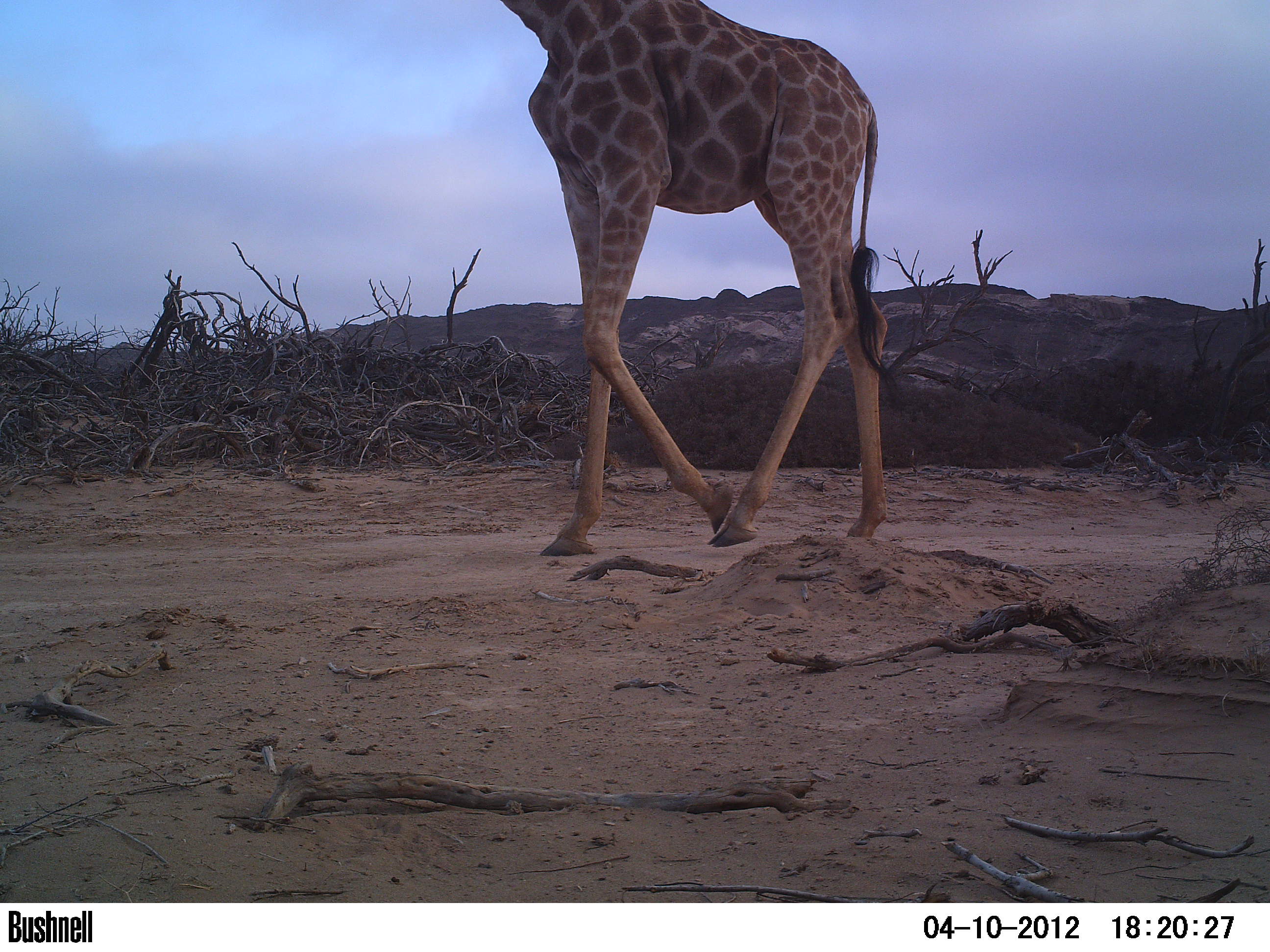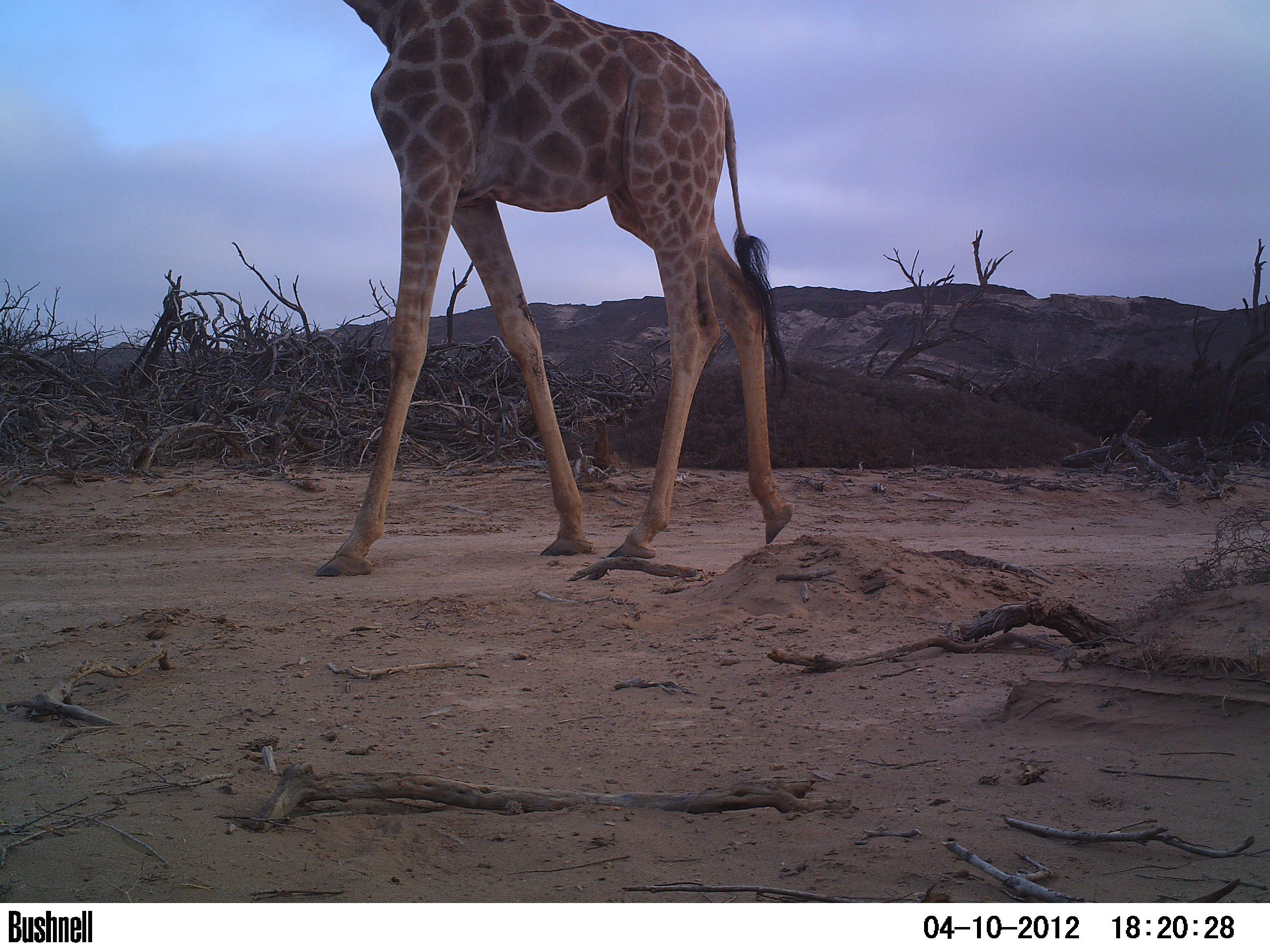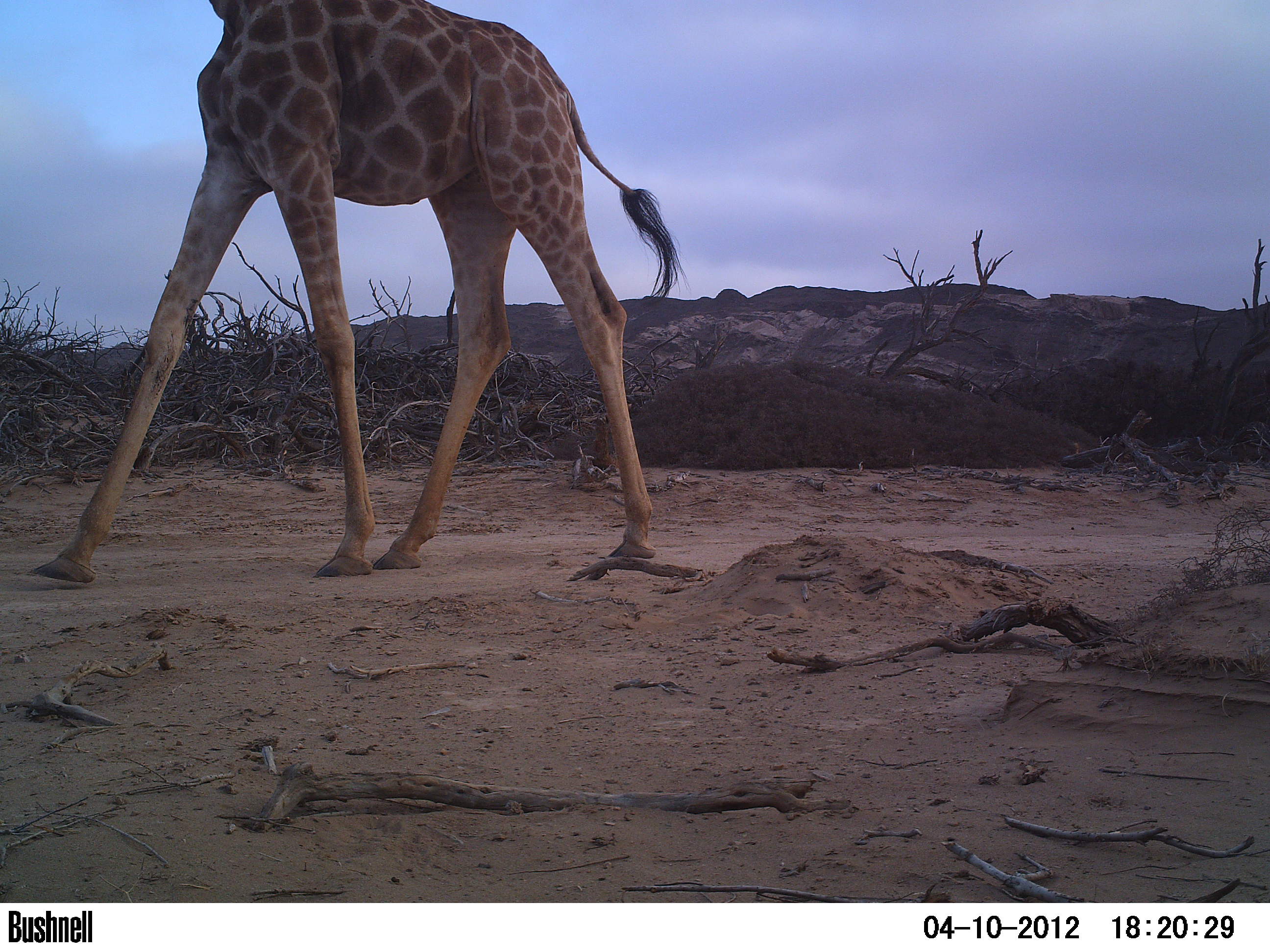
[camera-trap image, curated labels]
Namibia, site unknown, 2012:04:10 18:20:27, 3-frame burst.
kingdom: Animalia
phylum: Chordata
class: Mammalia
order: Artiodactyla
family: Giraffidae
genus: Giraffa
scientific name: Giraffa camelopardalis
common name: giraffe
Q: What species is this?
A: Giraffa camelopardalis (giraffe).